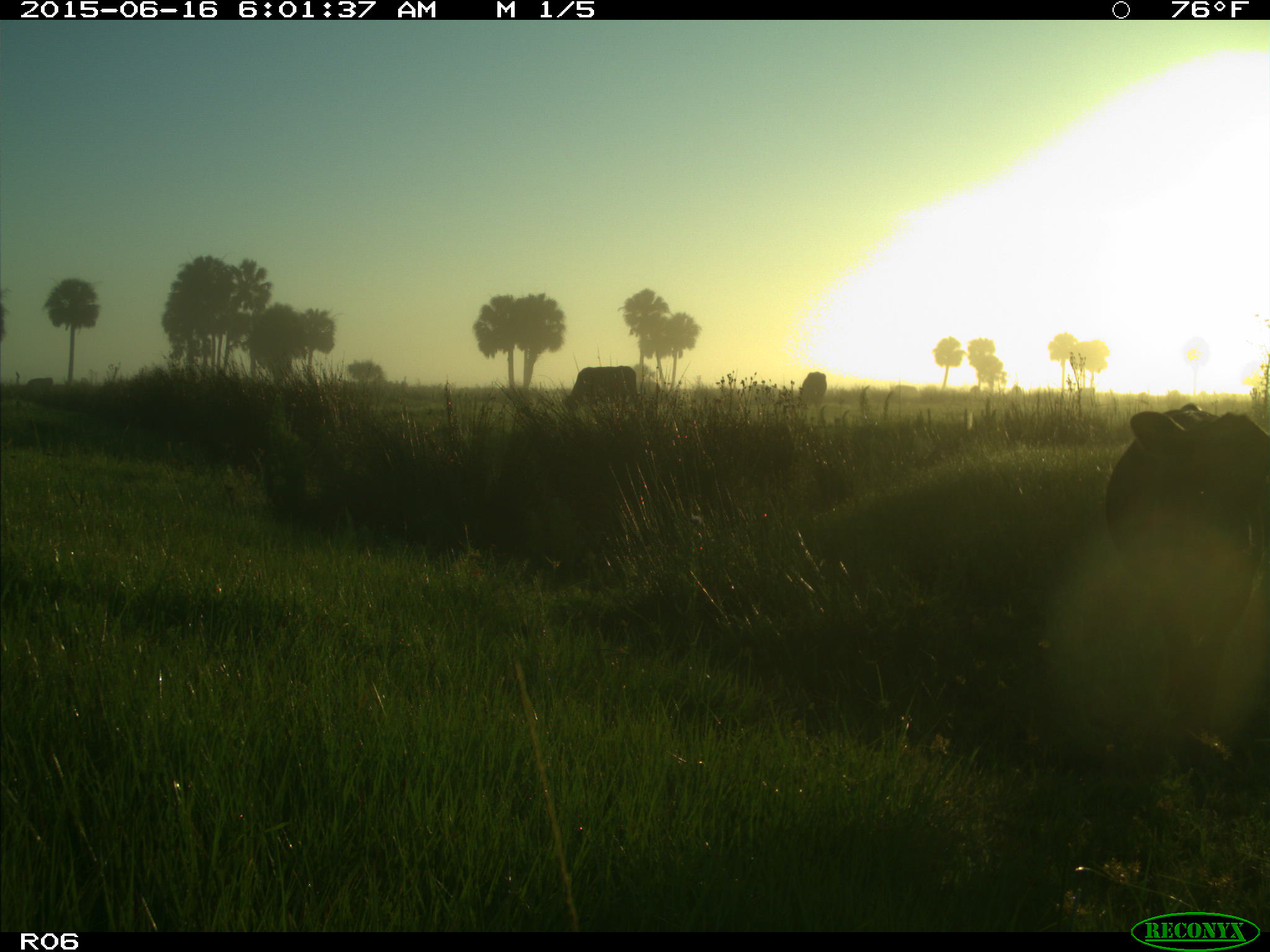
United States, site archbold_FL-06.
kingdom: Animalia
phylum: Chordata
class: Mammalia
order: Artiodactyla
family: Bovidae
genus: Bos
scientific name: Bos taurus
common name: domestic cow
Bos taurus (domestic cow).